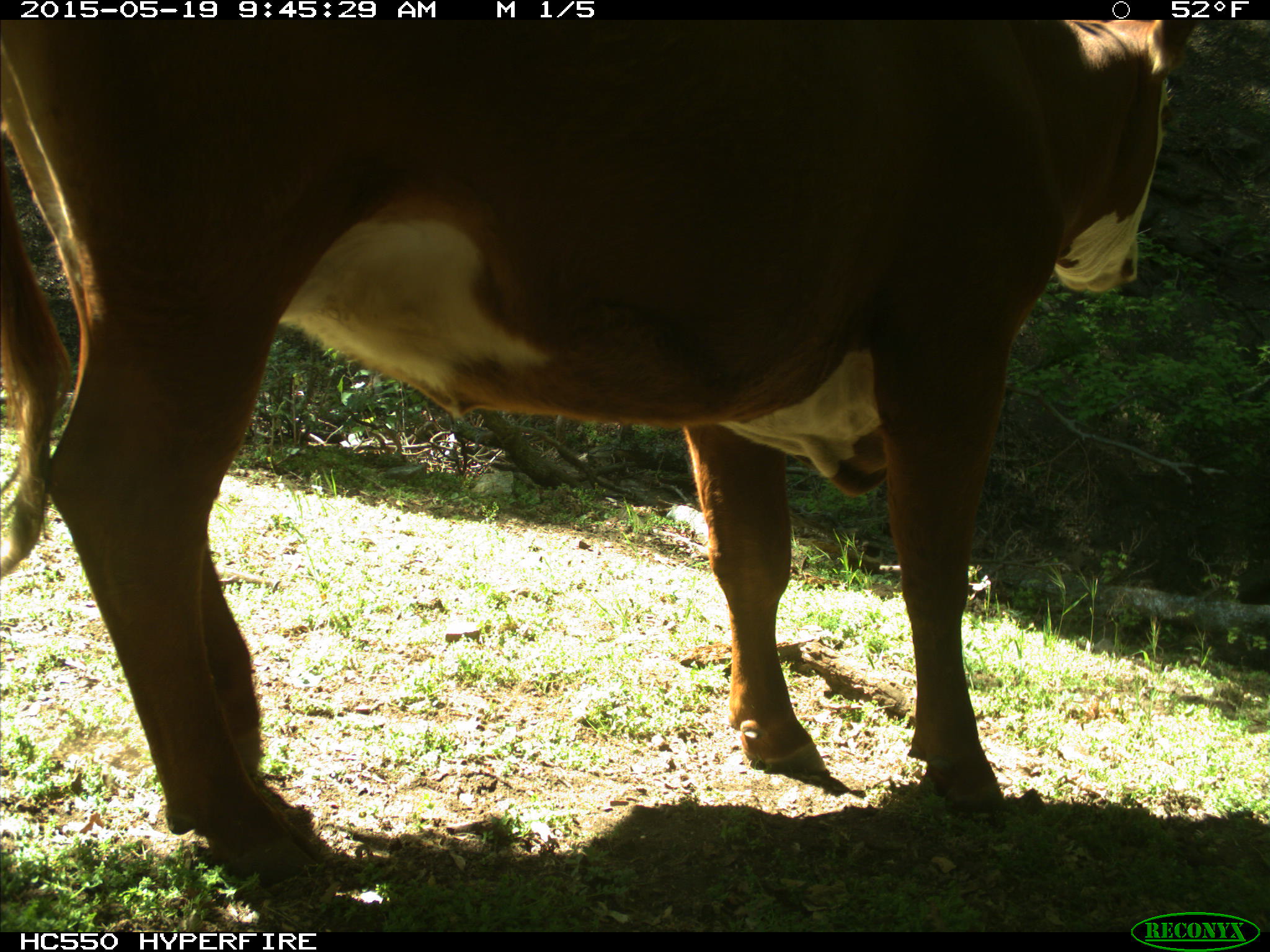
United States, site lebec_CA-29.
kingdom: Animalia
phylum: Chordata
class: Mammalia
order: Artiodactyla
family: Bovidae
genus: Bos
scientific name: Bos taurus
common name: domestic cow